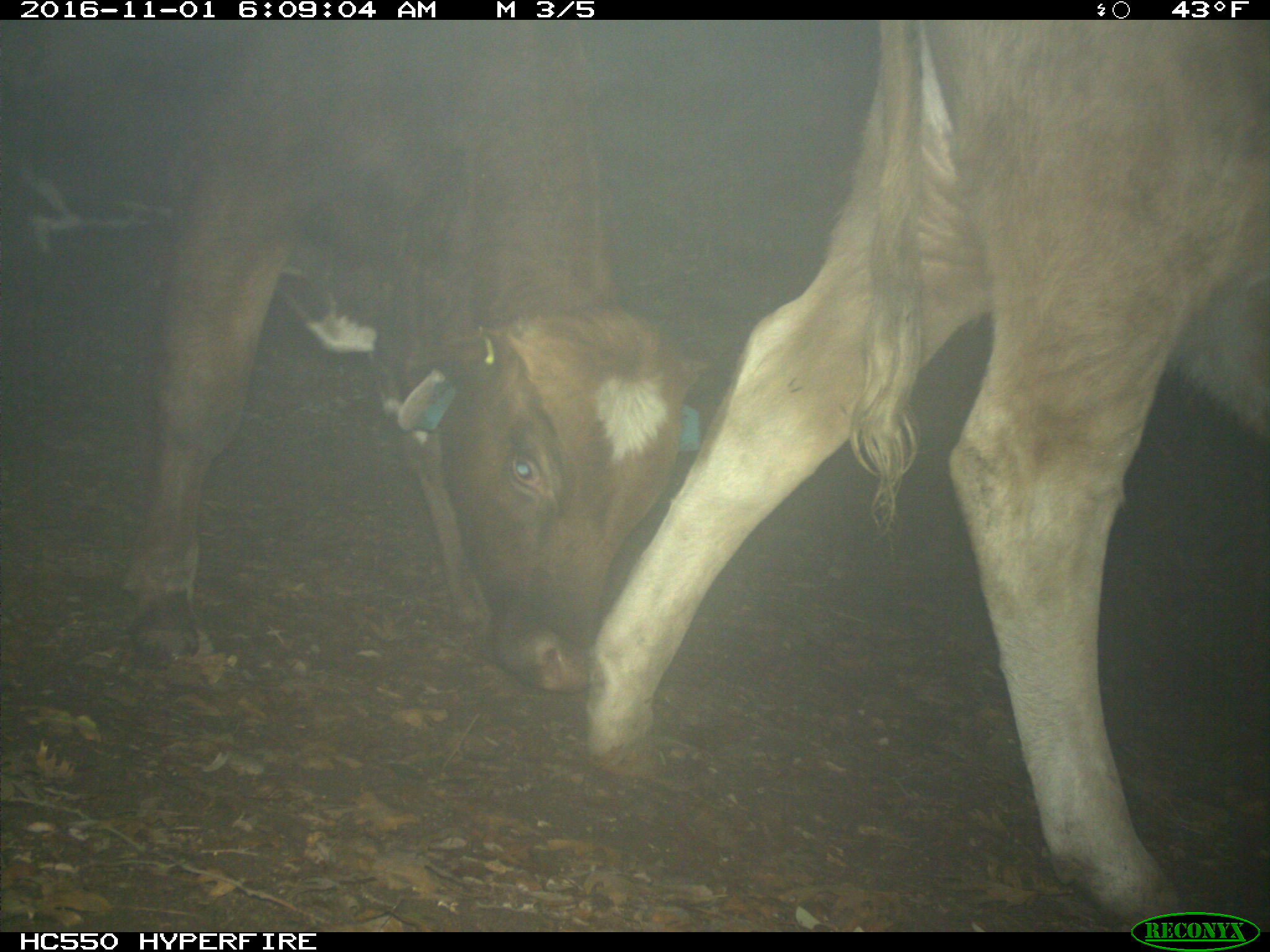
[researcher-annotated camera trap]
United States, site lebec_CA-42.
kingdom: Animalia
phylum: Chordata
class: Mammalia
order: Artiodactyla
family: Bovidae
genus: Bos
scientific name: Bos taurus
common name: domestic cow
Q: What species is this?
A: Bos taurus (domestic cow).